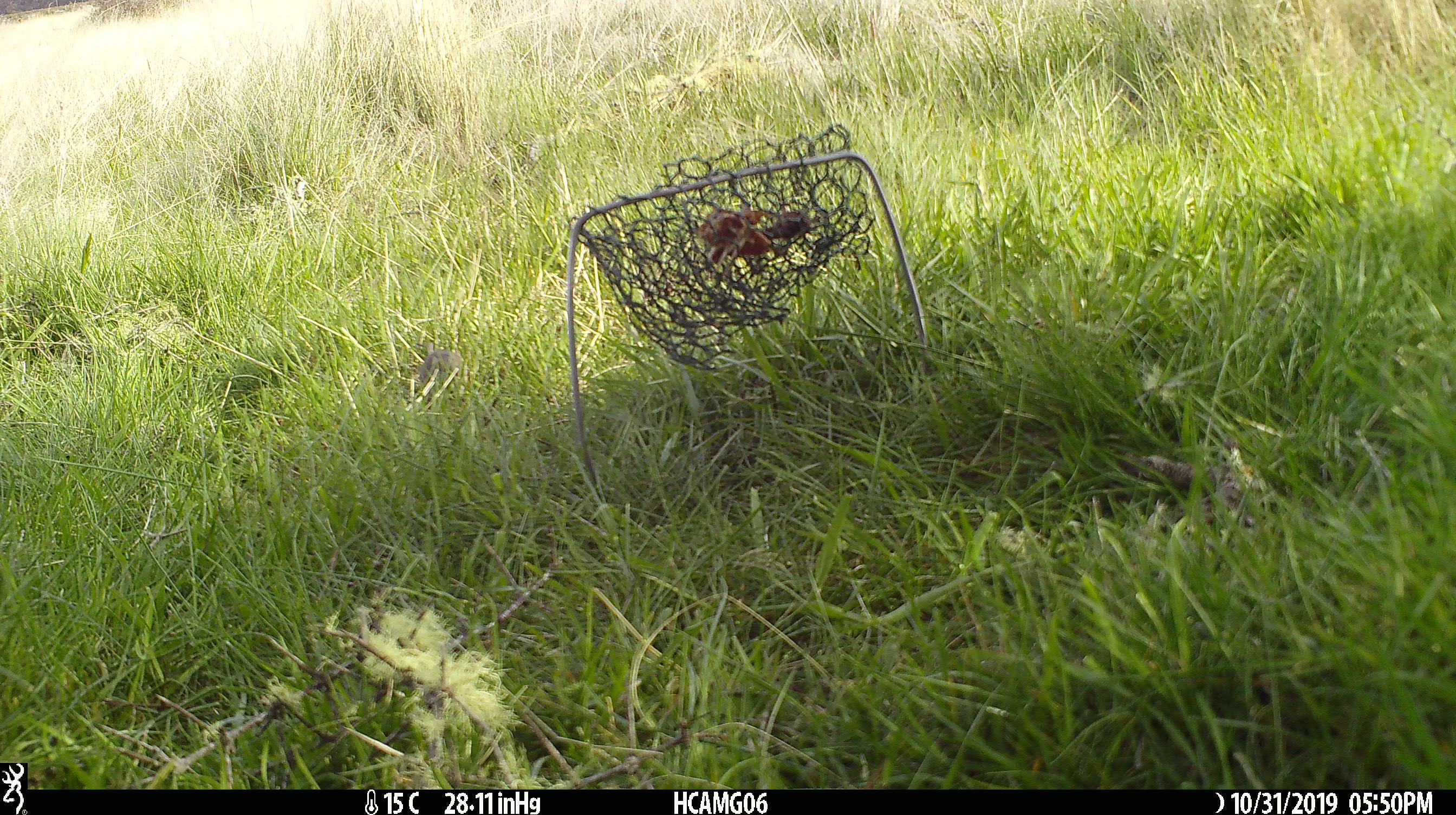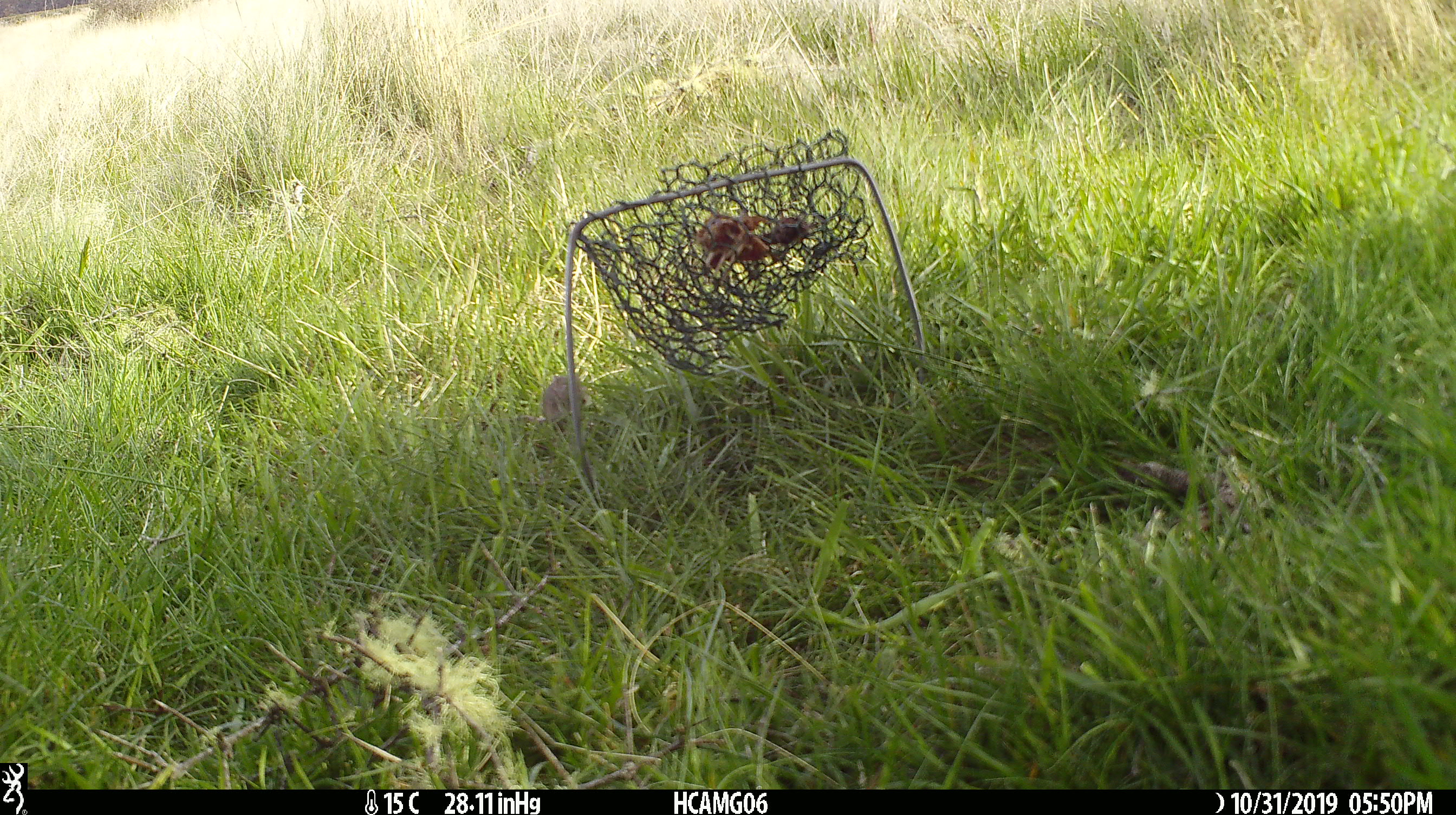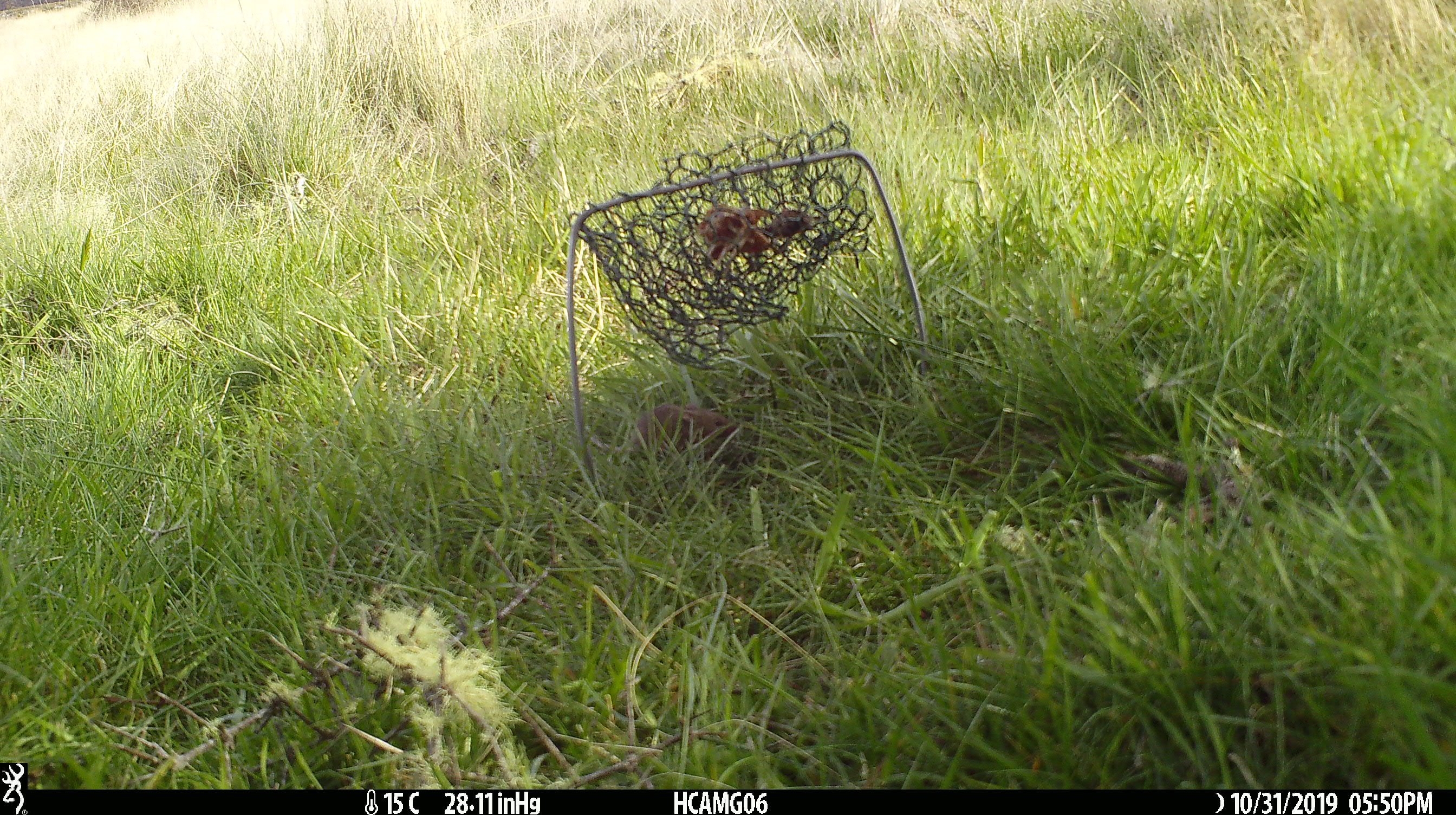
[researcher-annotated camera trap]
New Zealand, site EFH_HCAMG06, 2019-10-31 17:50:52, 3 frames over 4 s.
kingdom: Animalia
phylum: Chordata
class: Mammalia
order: Rodentia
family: Muridae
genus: Mus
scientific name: Mus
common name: mouse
Mouse (Mus).